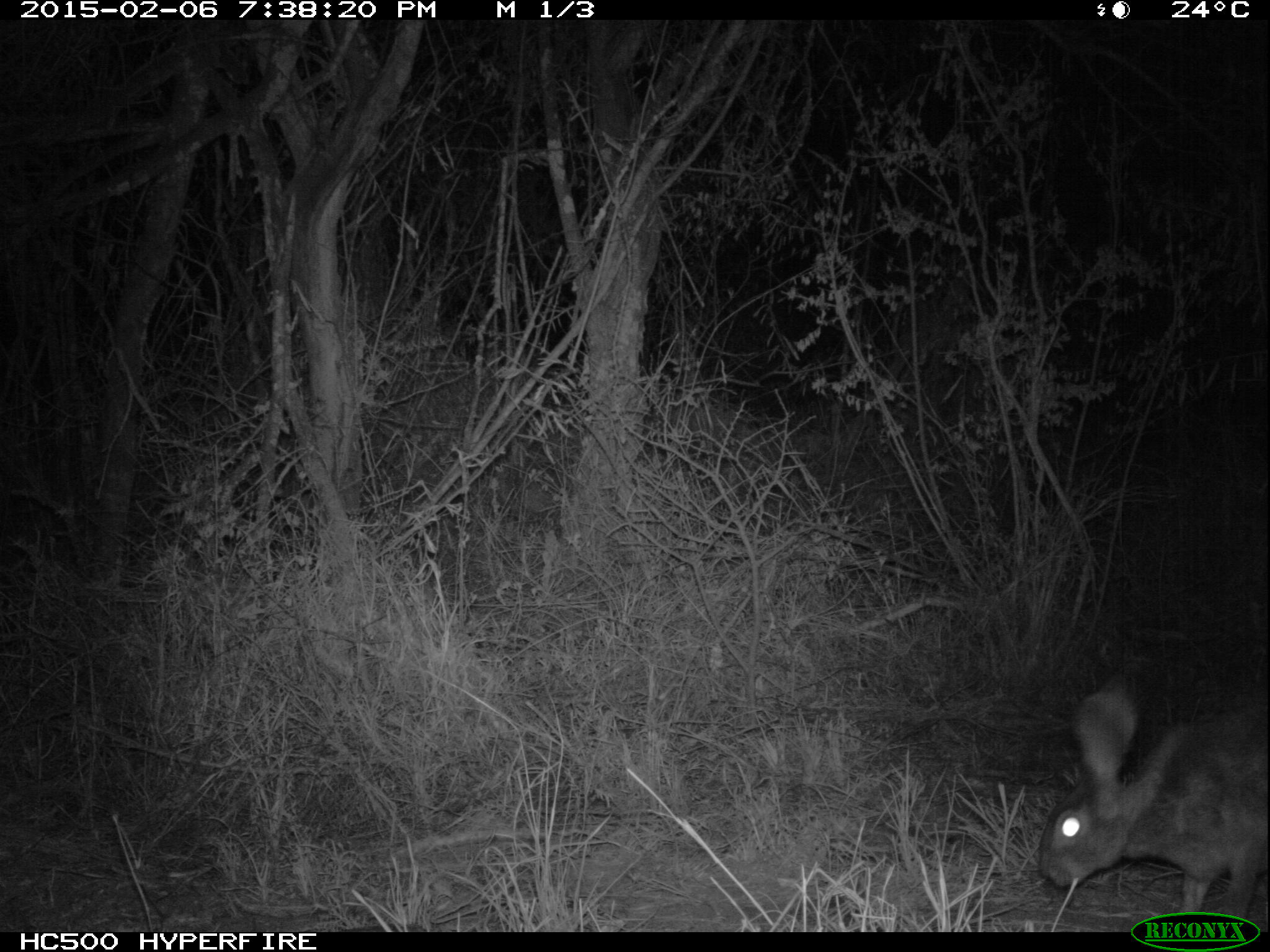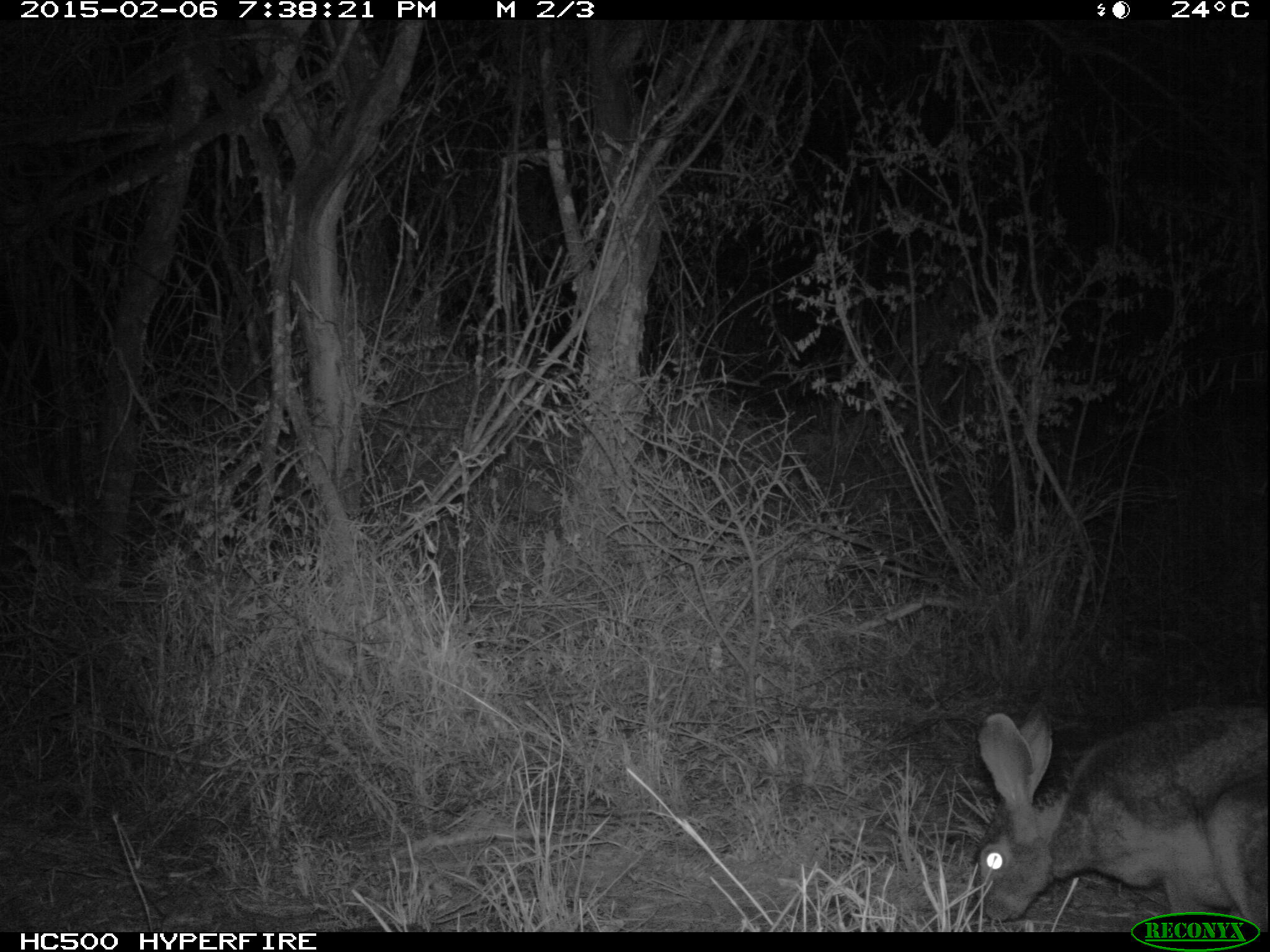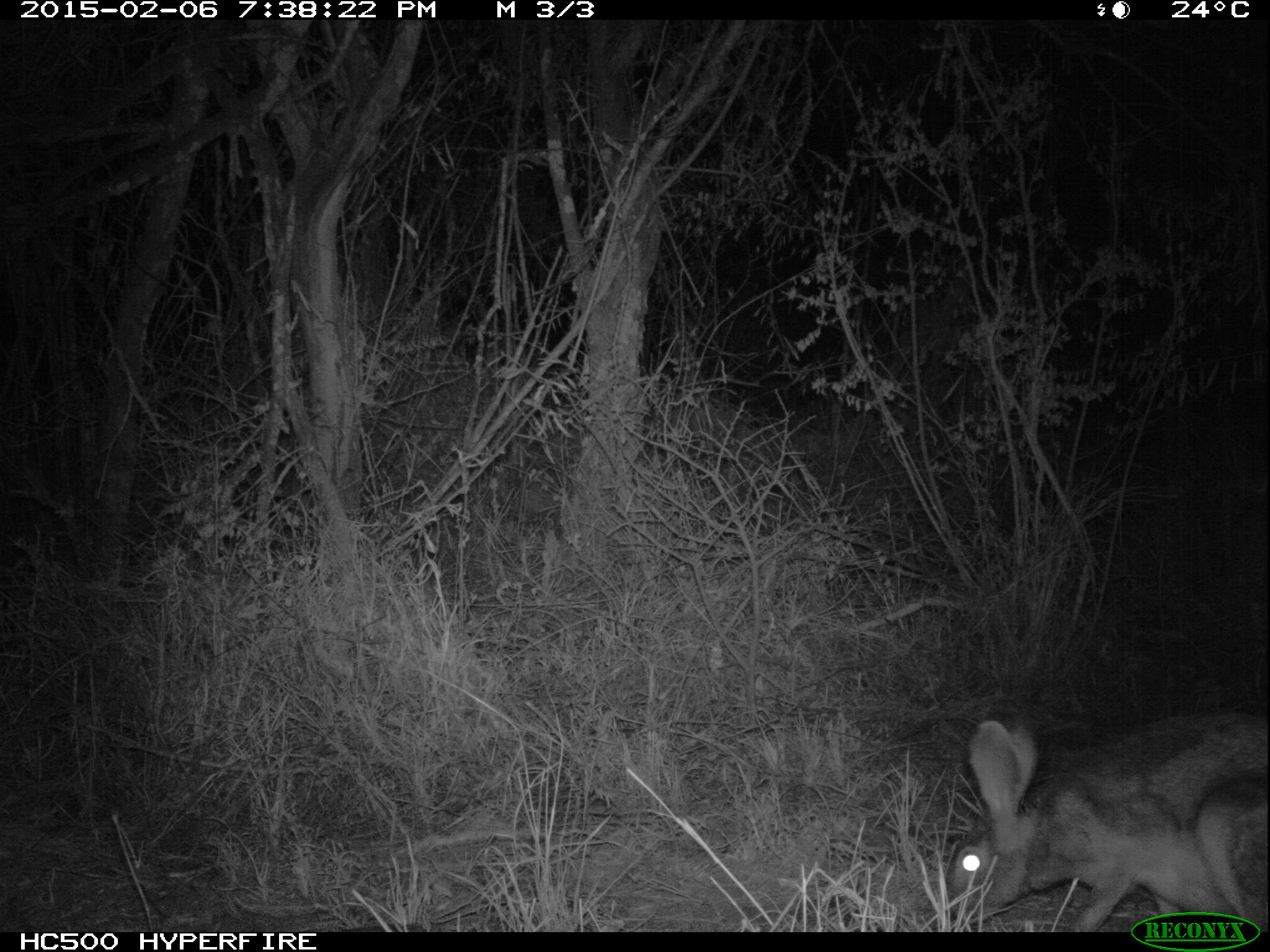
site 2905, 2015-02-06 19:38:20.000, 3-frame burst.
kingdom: Animalia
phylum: Chordata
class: Mammalia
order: Lagomorpha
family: Leporidae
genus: Lepus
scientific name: Lepus saxatilis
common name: scrub hare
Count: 1.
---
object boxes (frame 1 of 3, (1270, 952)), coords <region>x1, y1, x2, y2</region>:
lepus saxatilis: <region>1040, 674, 1266, 932</region>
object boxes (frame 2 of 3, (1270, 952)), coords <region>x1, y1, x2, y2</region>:
lepus saxatilis: <region>969, 701, 1268, 929</region>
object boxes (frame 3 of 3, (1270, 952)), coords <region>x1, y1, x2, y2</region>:
lepus saxatilis: <region>942, 713, 1268, 936</region>